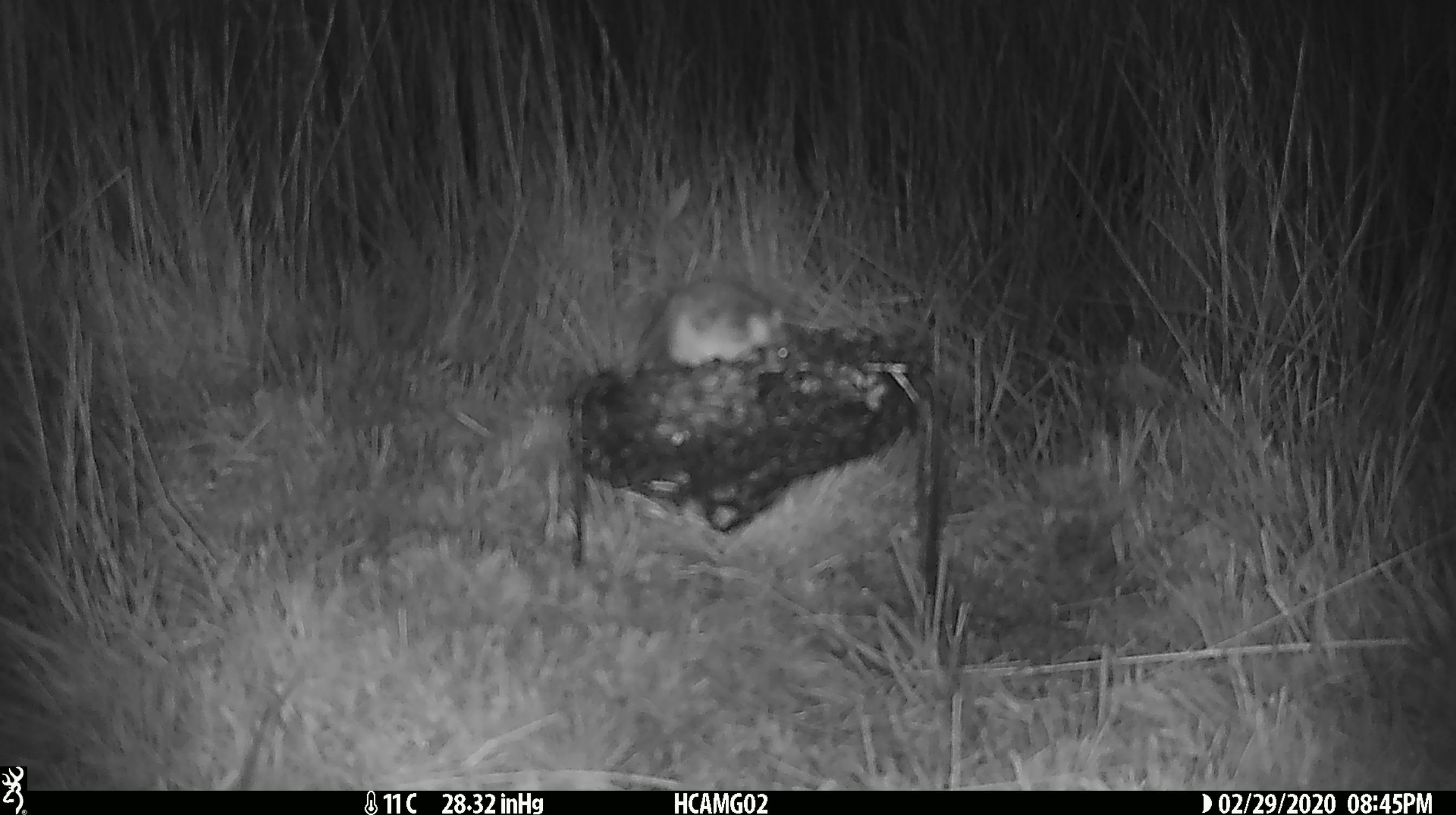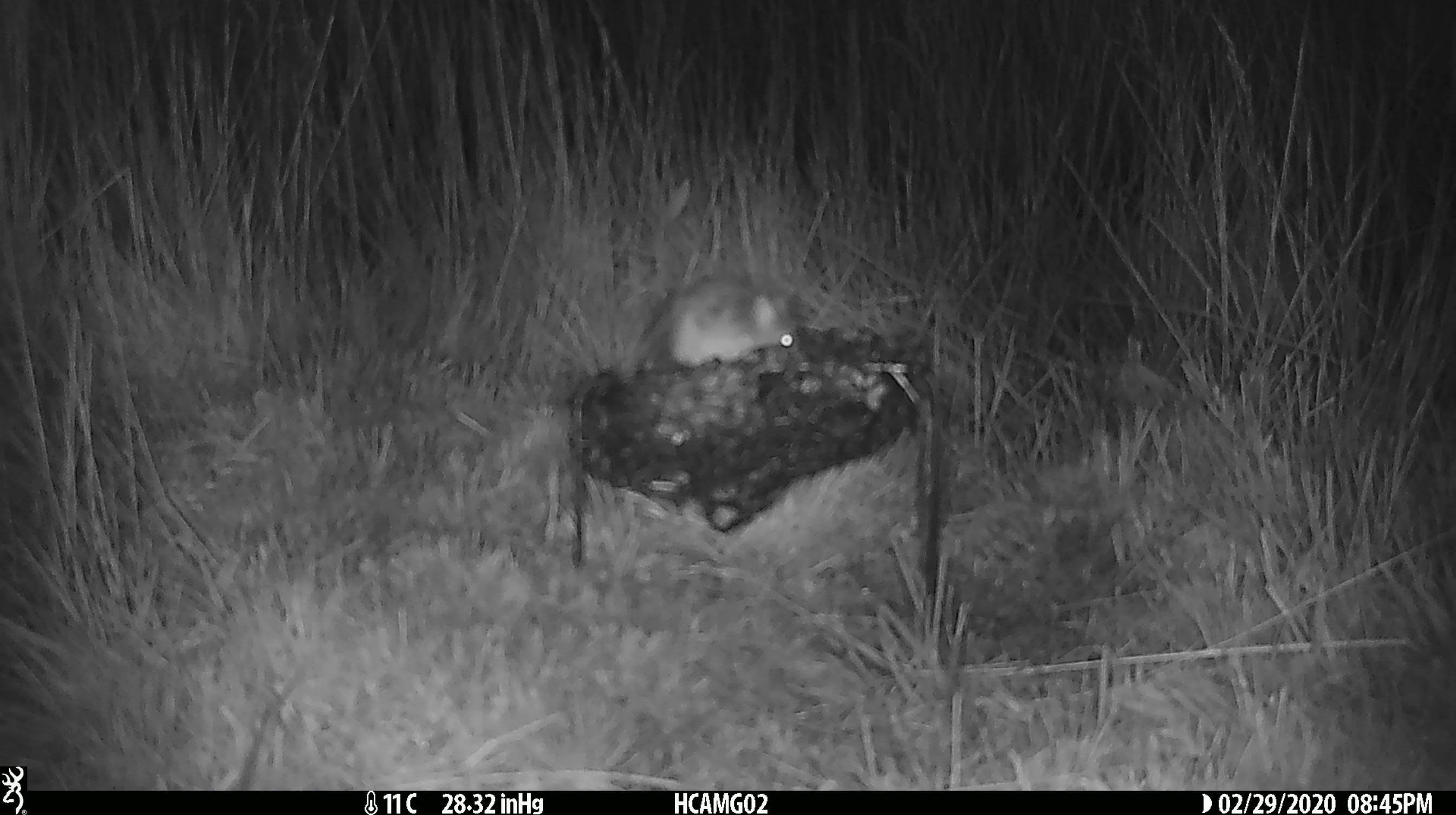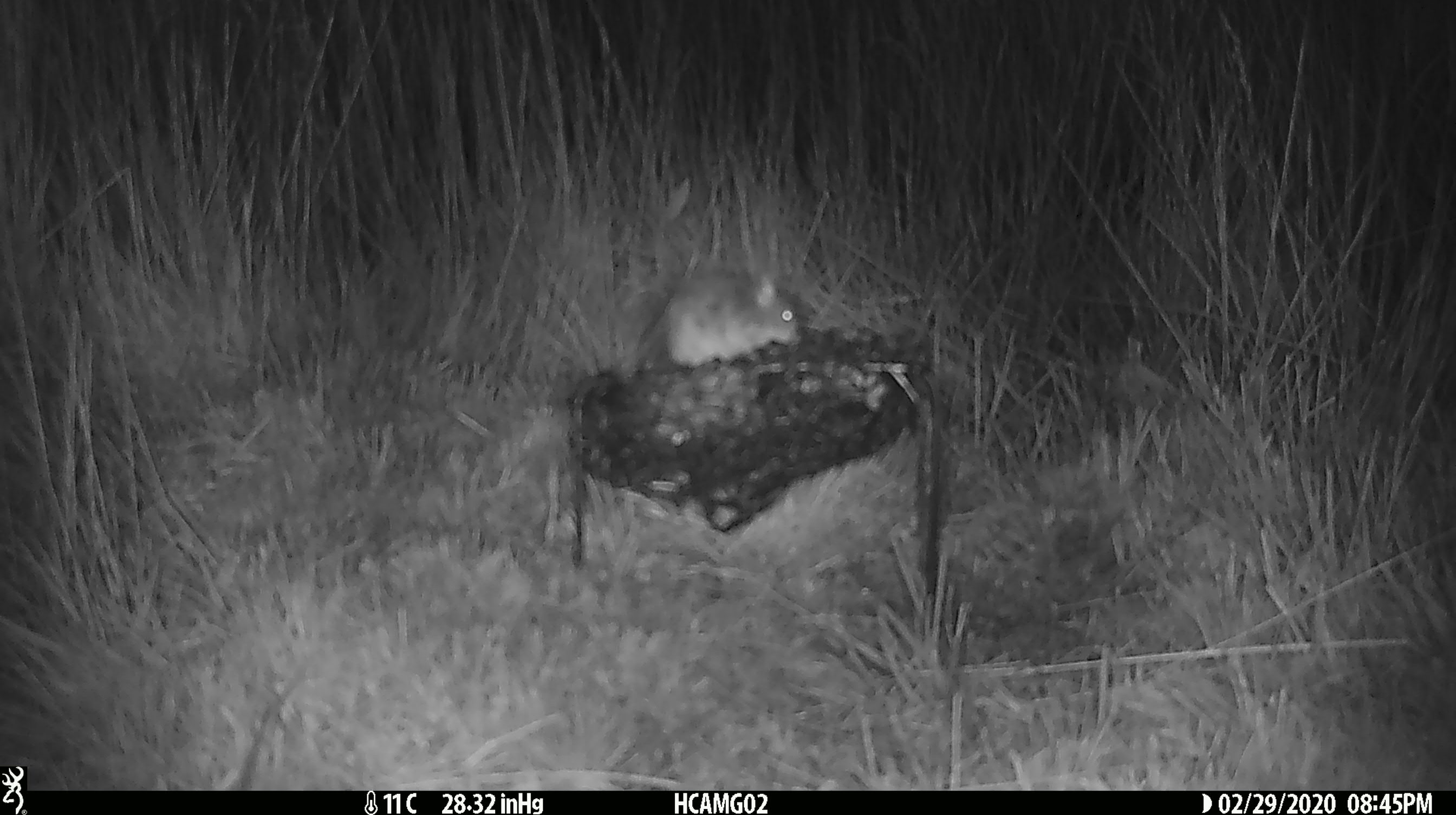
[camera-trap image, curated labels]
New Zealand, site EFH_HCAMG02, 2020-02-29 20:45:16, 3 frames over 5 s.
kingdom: Animalia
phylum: Chordata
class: Mammalia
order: Rodentia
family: Muridae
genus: Mus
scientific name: Mus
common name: mouse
Mouse (Mus).